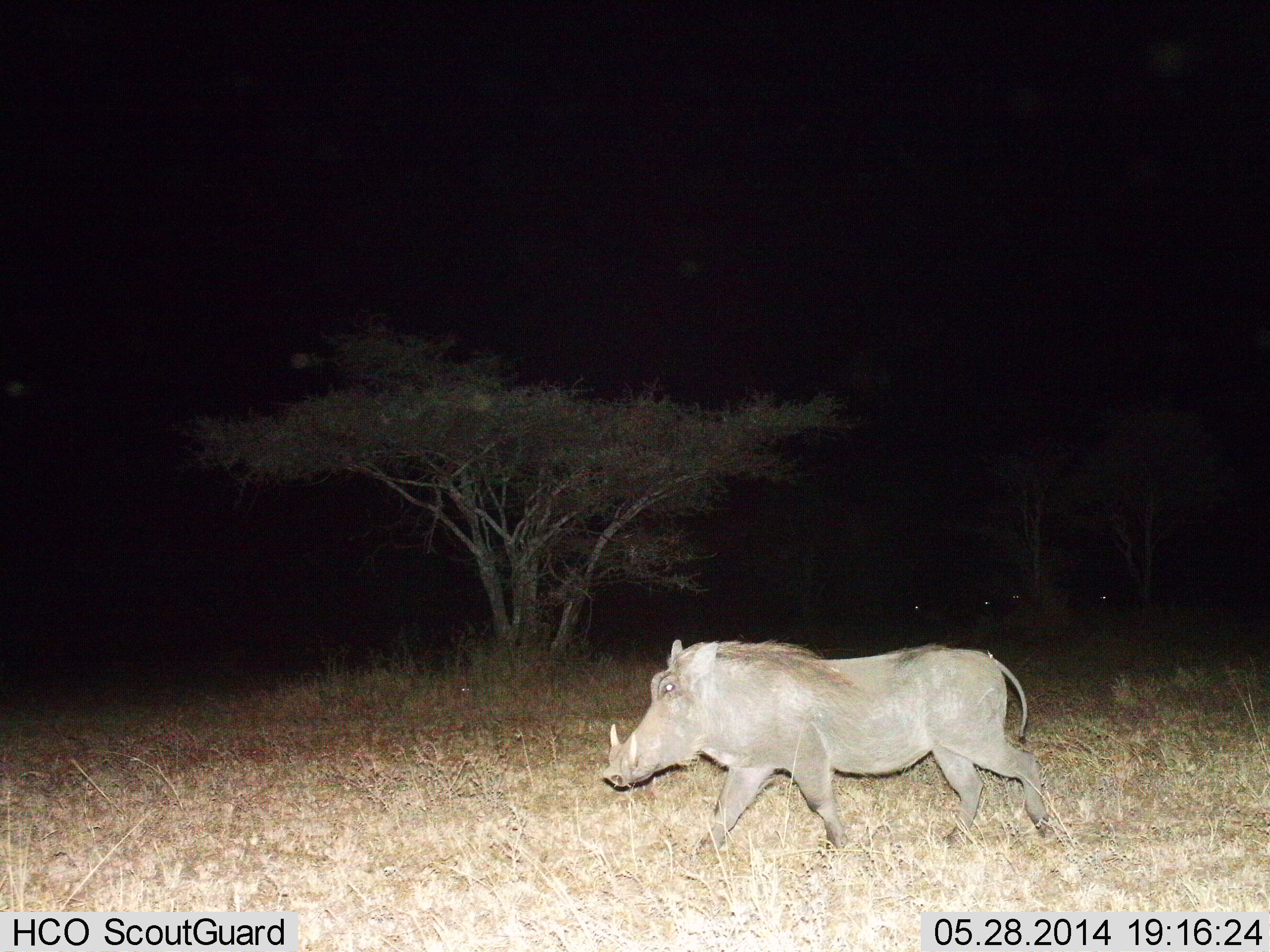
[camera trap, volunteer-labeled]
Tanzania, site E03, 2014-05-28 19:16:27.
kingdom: Animalia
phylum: Chordata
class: Mammalia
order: Artiodactyla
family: Suidae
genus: Phacochoerus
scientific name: Phacochoerus africanus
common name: warthog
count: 1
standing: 10%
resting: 0%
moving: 90%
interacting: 0%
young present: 0%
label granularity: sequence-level